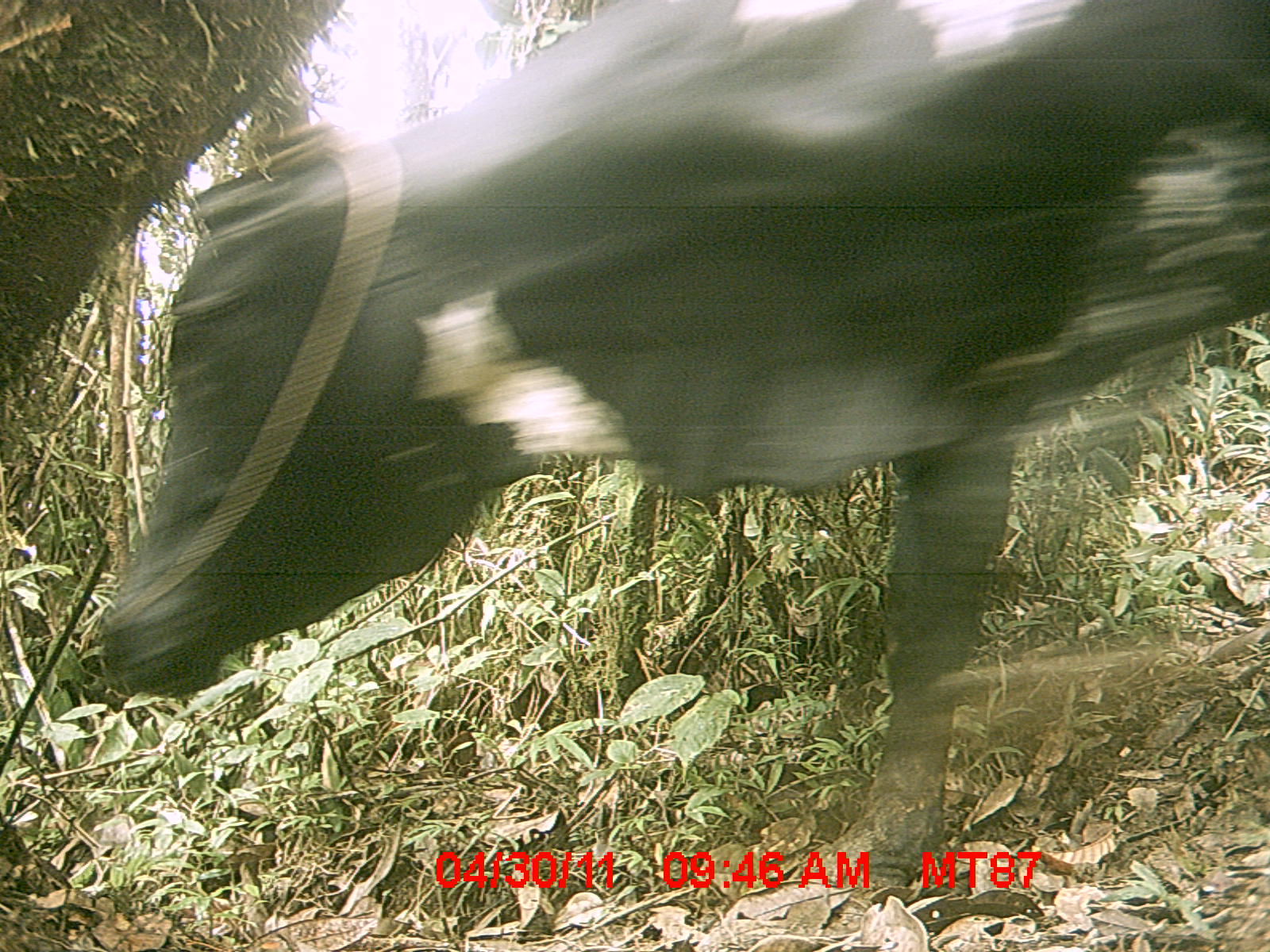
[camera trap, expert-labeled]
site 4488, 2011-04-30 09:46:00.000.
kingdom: Animalia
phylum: Chordata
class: Mammalia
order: Artiodactyla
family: Bovidae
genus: Bos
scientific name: Bos taurus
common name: domestic cattle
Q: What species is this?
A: Bos taurus (domestic cattle).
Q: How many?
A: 4.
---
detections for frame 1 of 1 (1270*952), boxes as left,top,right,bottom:
bos taurus: 87,1,1266,897